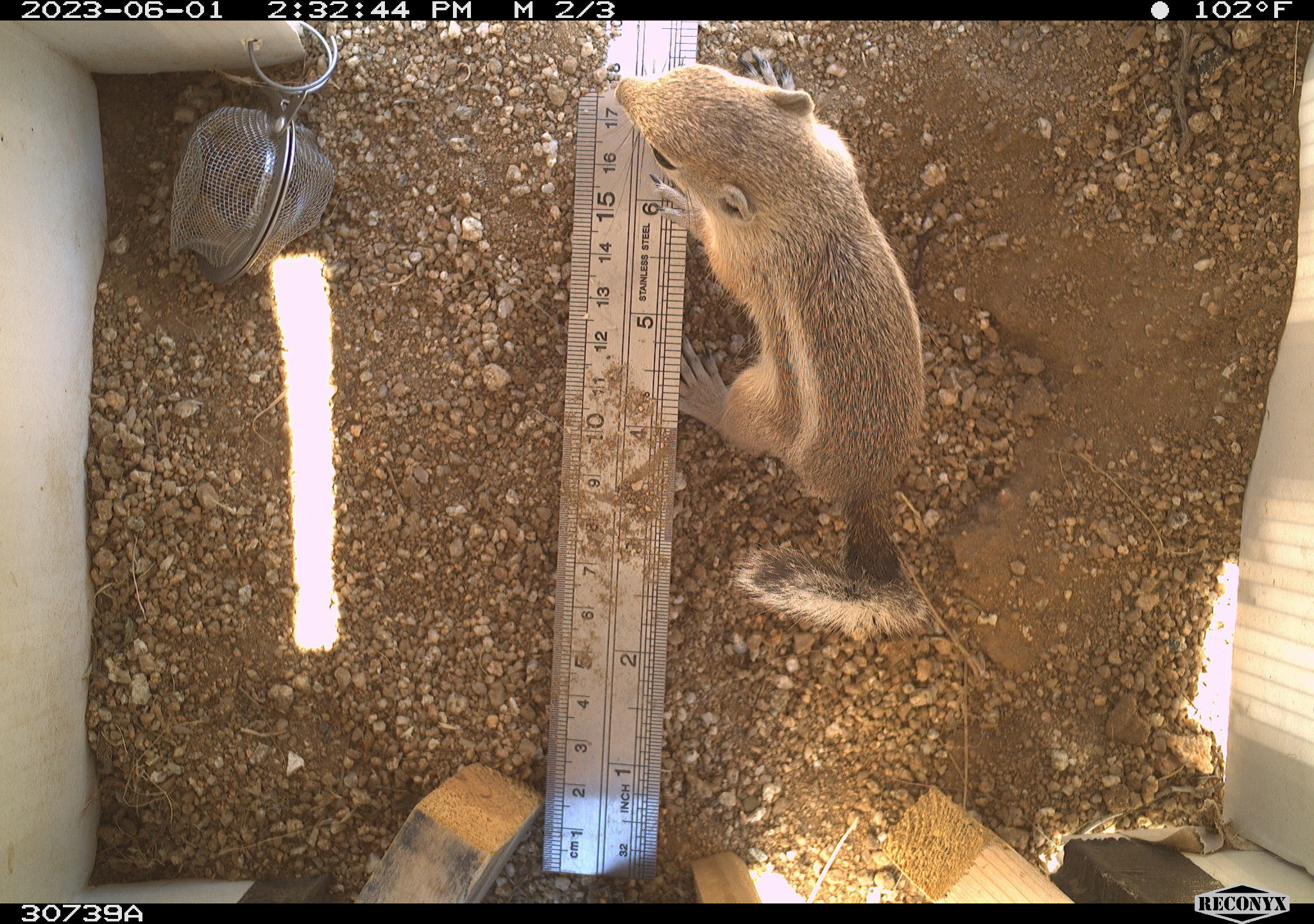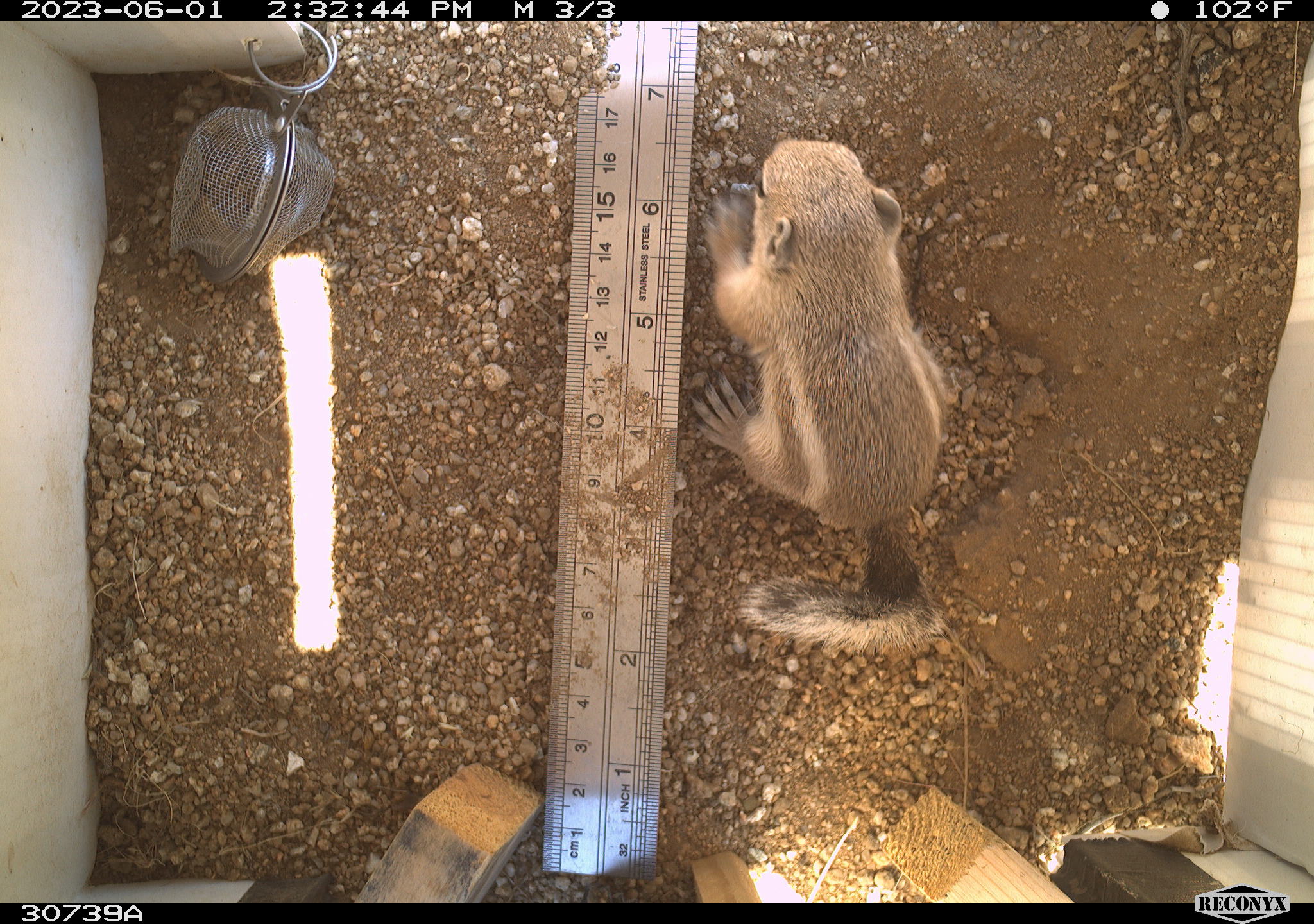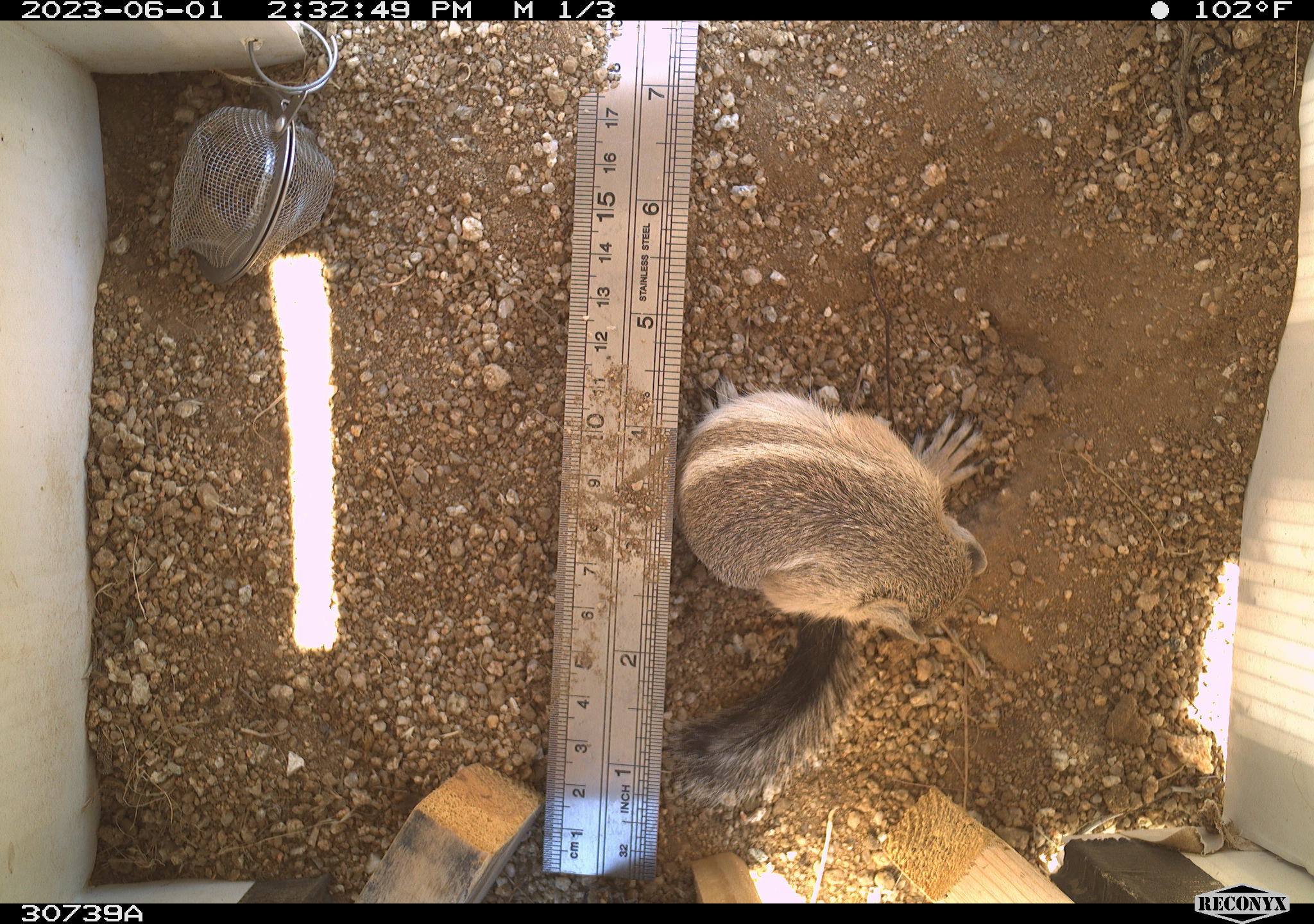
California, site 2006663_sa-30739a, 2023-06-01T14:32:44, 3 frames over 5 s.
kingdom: Animalia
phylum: Chordata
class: Mammalia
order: Rodentia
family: Sciuridae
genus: Ammospermophilus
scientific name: Ammospermophilus leucurus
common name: white-tailed antelope squirrel